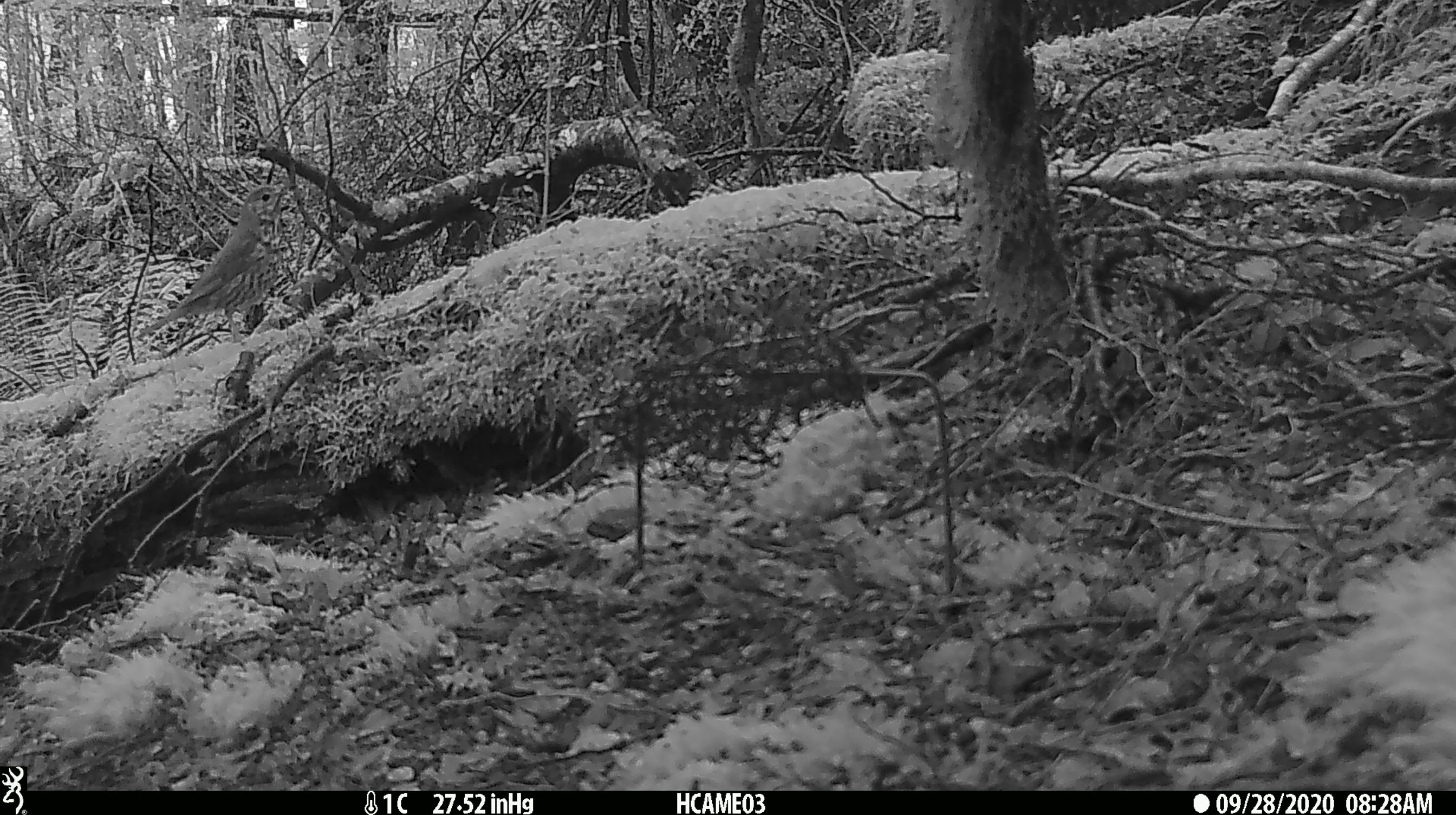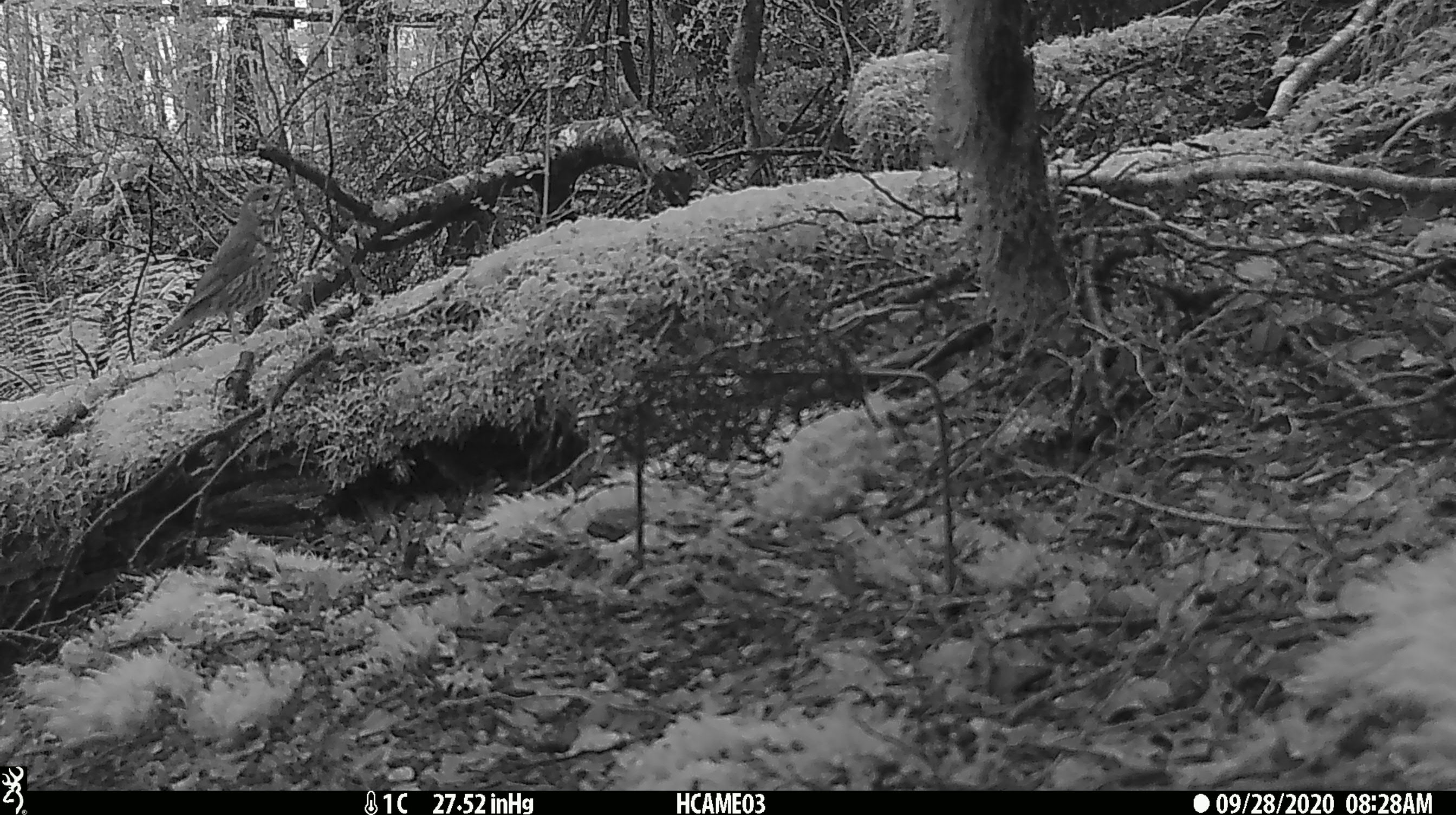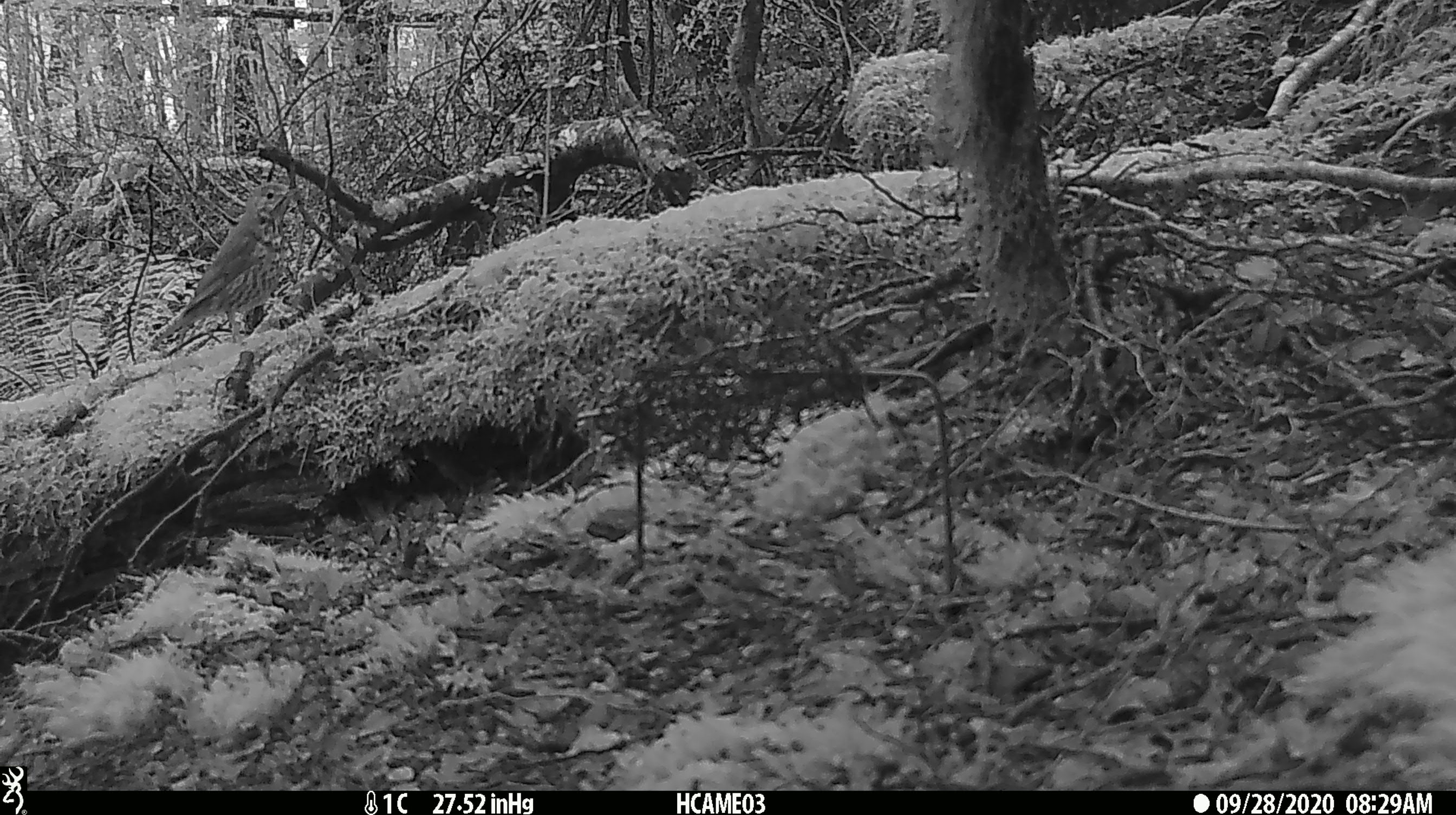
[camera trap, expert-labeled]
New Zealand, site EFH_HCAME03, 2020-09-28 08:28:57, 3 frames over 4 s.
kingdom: Animalia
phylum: Chordata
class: Aves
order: Passeriformes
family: Turdidae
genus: Turdus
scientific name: Turdus philomelos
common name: song thrush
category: thrush